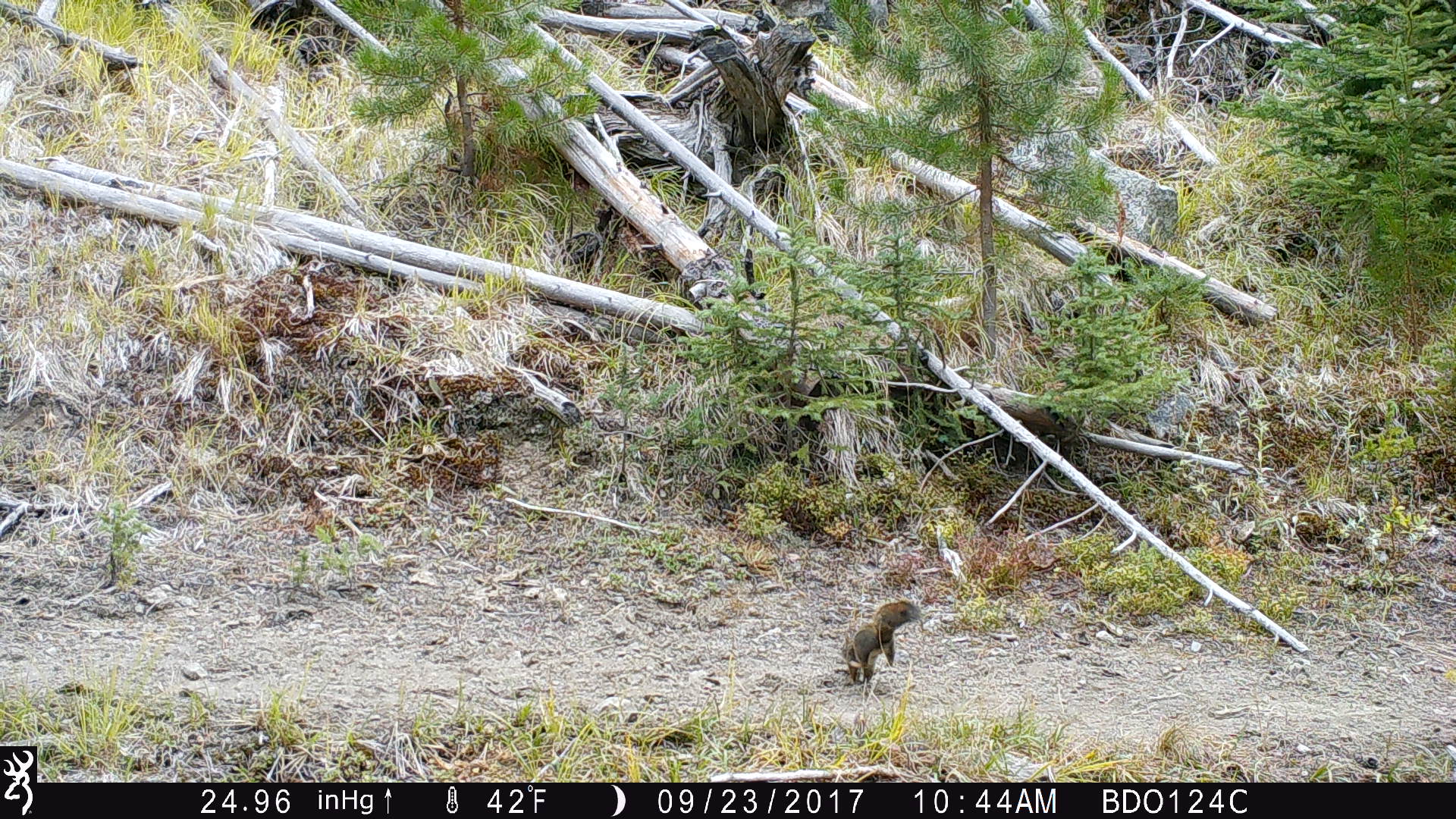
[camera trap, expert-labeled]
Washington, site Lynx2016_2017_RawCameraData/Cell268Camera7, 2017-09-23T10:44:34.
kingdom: Animalia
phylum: Chordata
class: Mammalia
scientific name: Mammalia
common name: small mammal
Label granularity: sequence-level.